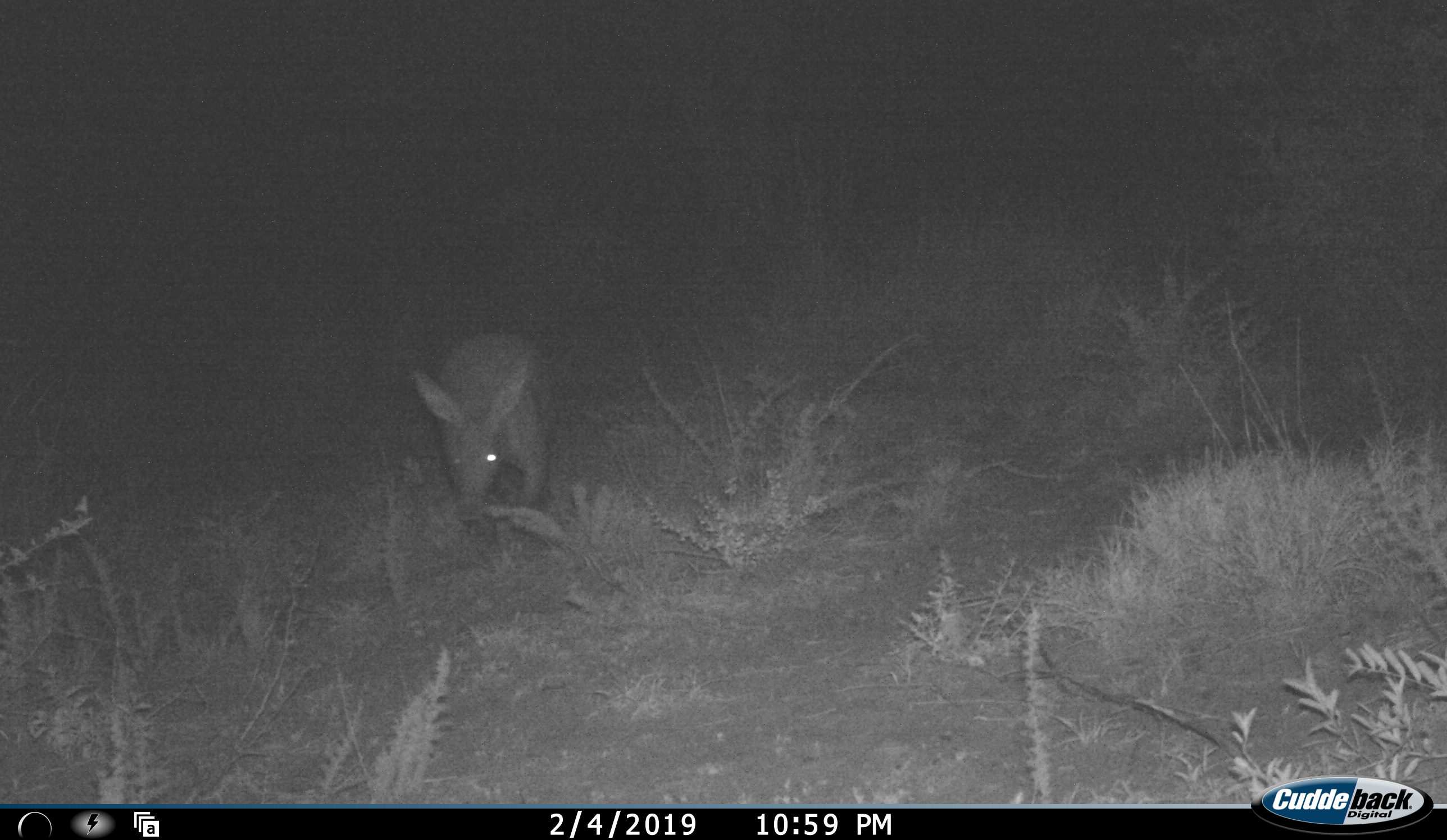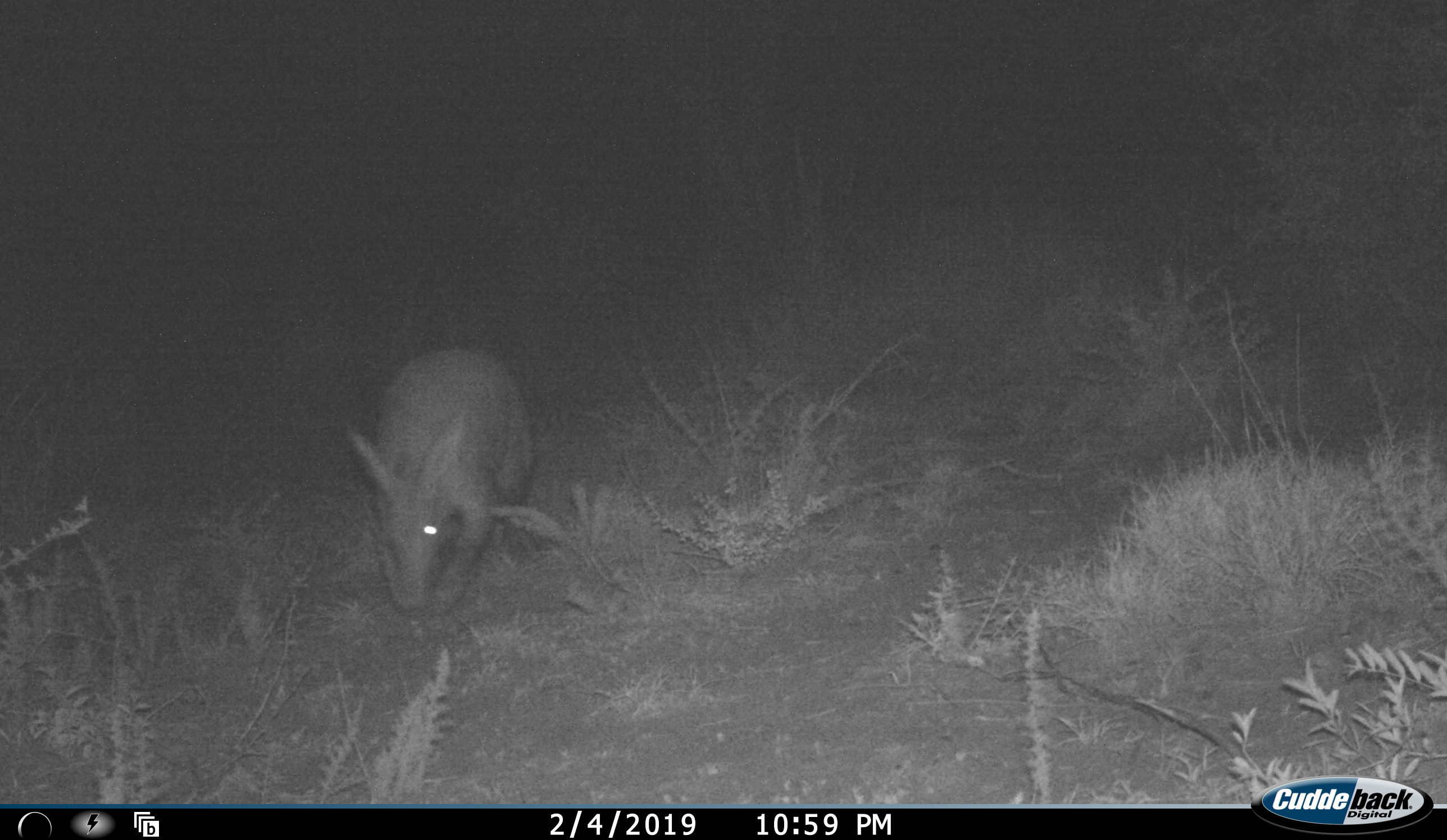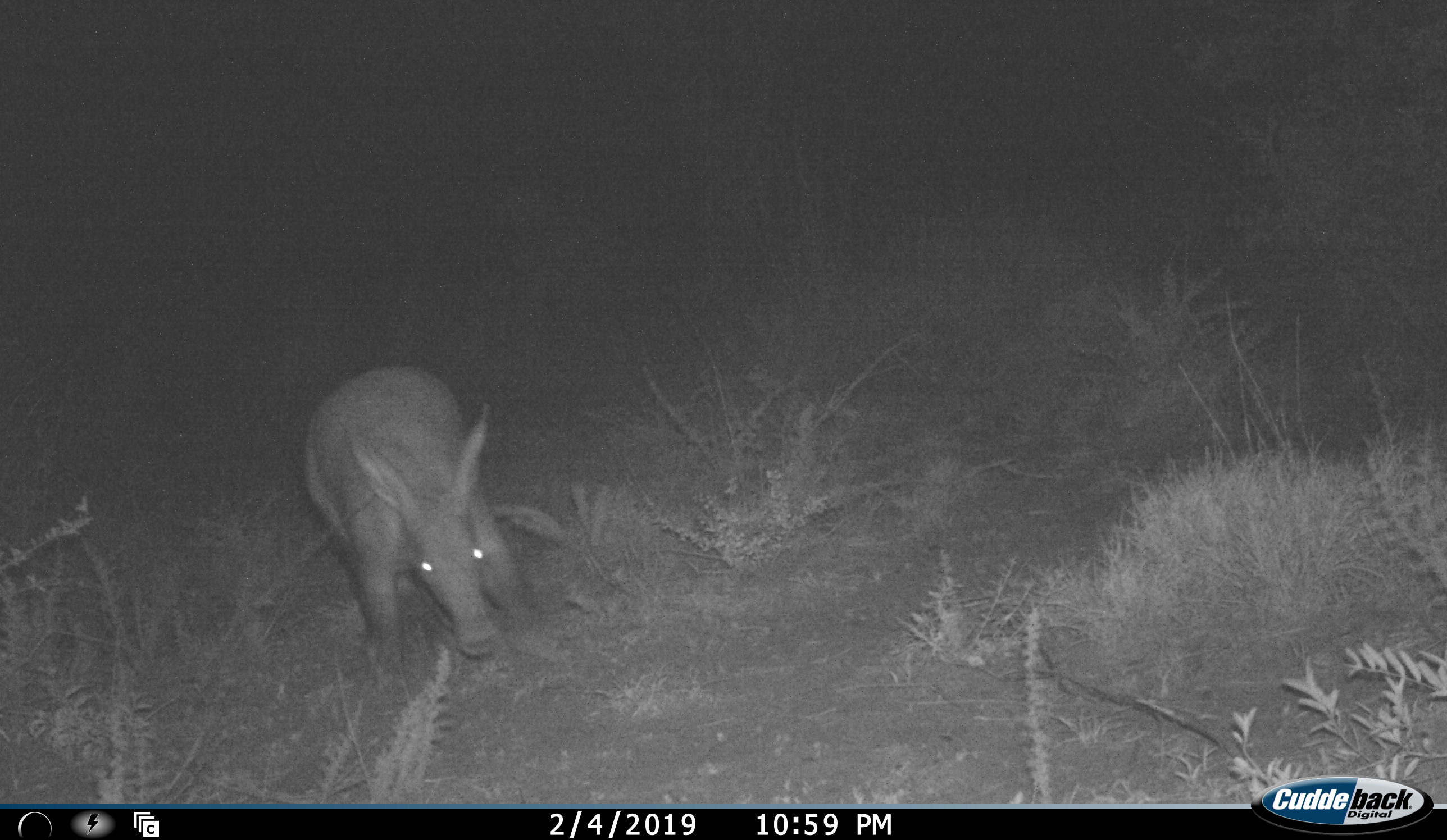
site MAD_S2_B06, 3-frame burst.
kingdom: Animalia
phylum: Chordata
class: Mammalia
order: Tubulidentata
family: Orycteropodidae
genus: Orycteropus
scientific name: Orycteropus afer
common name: aardvark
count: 1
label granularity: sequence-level